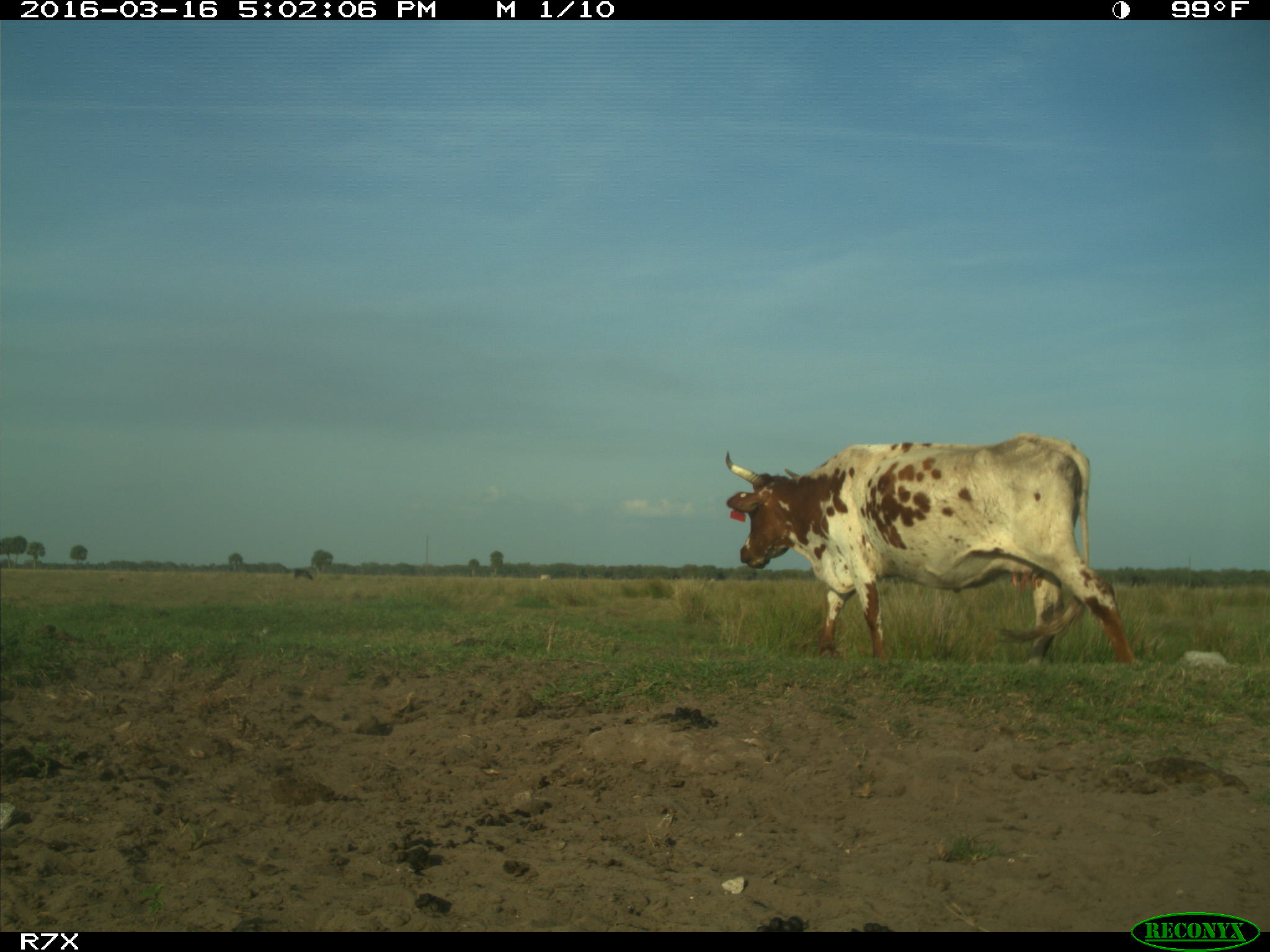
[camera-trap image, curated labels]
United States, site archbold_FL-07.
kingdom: Animalia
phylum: Chordata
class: Mammalia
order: Artiodactyla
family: Bovidae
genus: Bos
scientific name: Bos taurus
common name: domestic cow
Bos taurus (domestic cow).